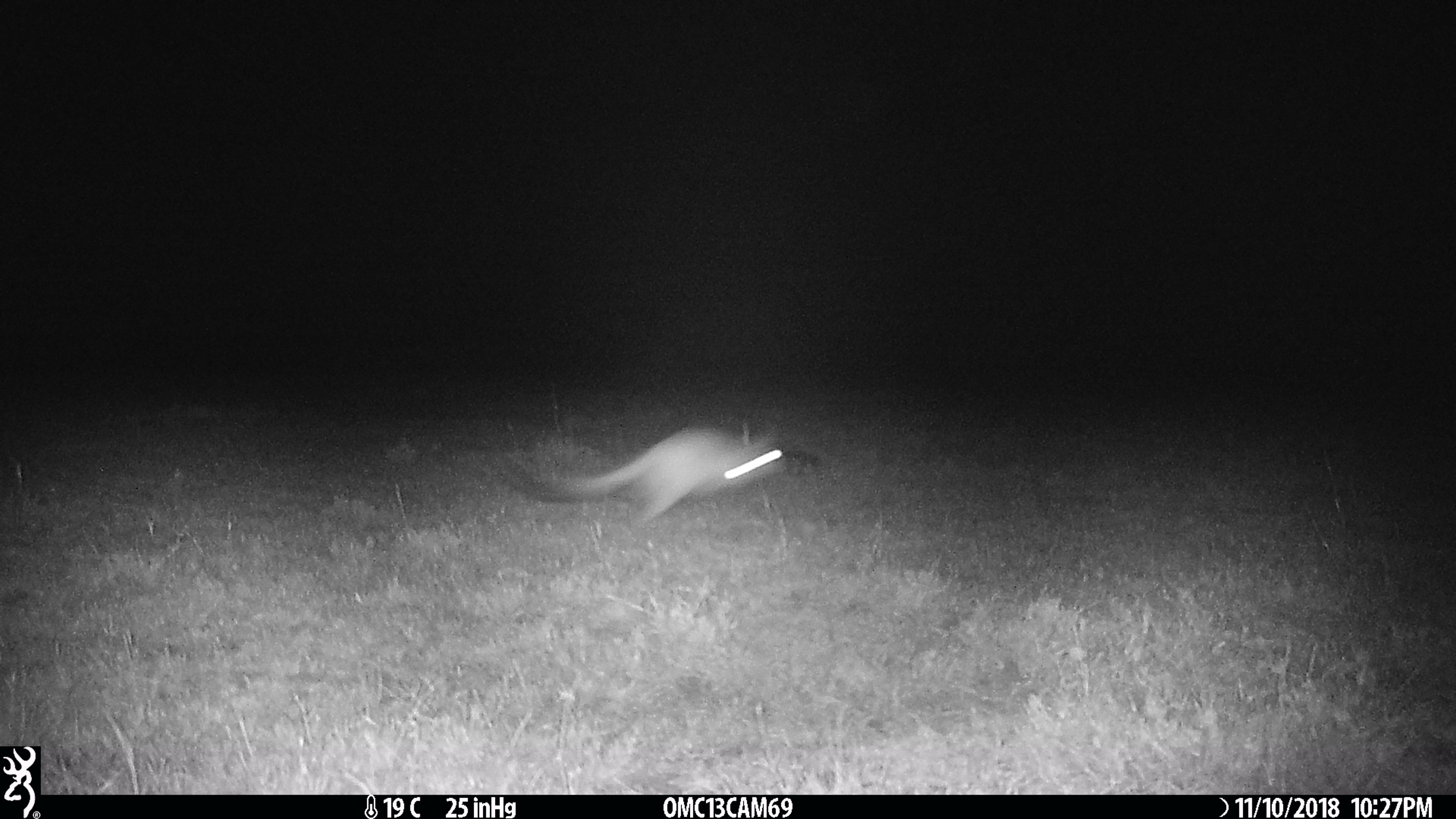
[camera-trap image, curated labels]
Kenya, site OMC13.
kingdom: Animalia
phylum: Chordata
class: Mammalia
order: Rodentia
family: Pedetidae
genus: Pedetes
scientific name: Pedetes capensis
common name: springhare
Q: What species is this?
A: Springhare (Pedetes capensis).